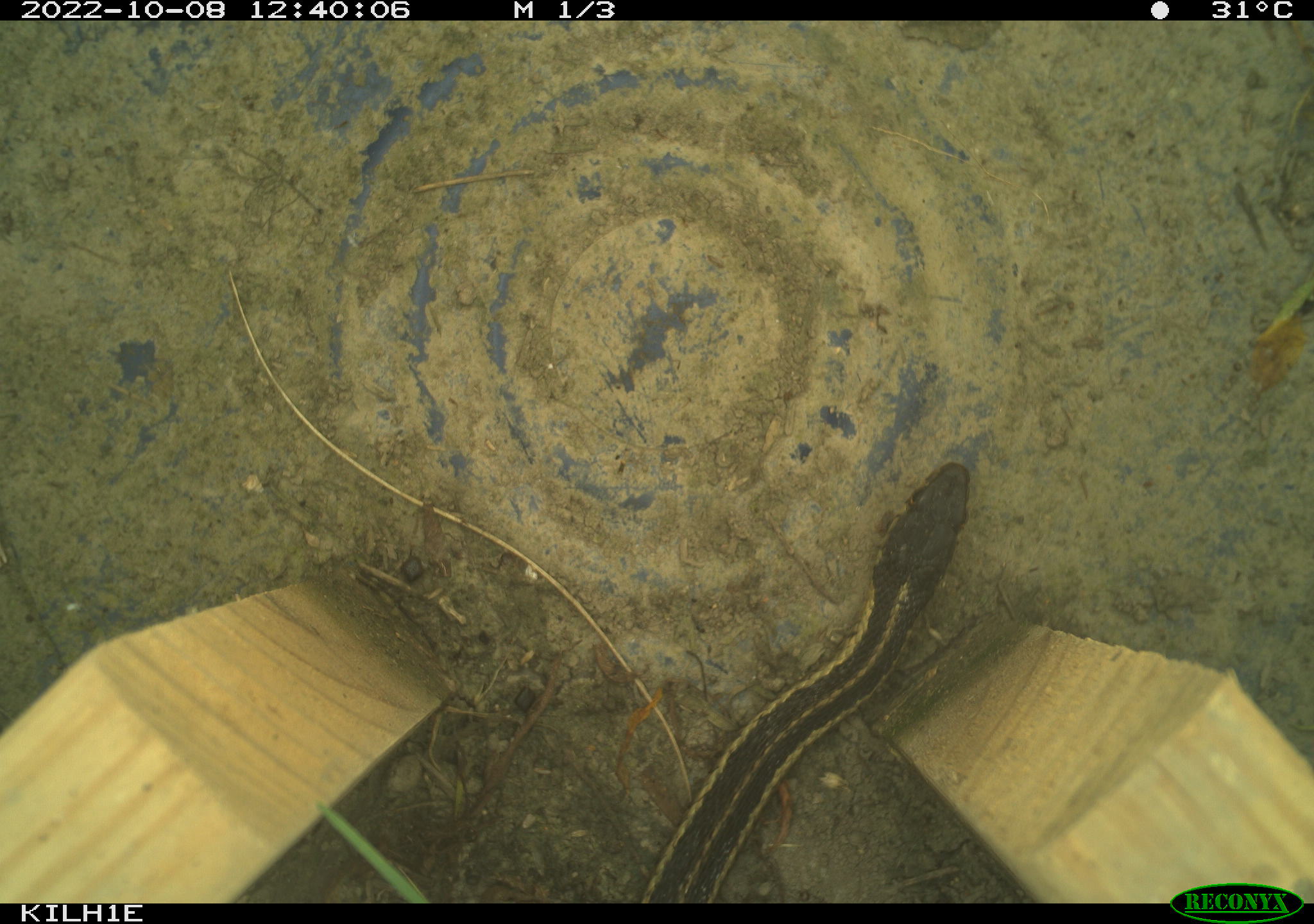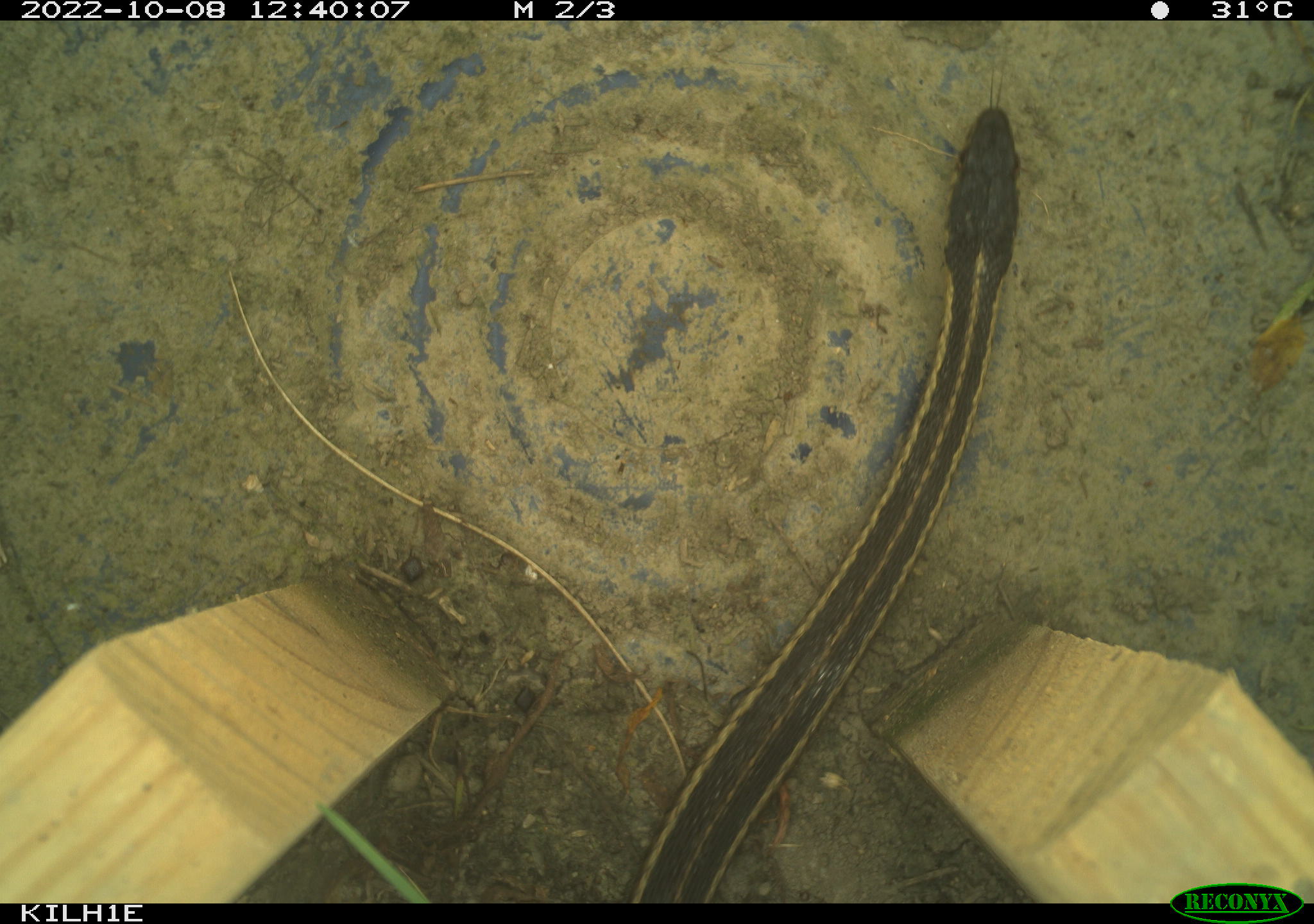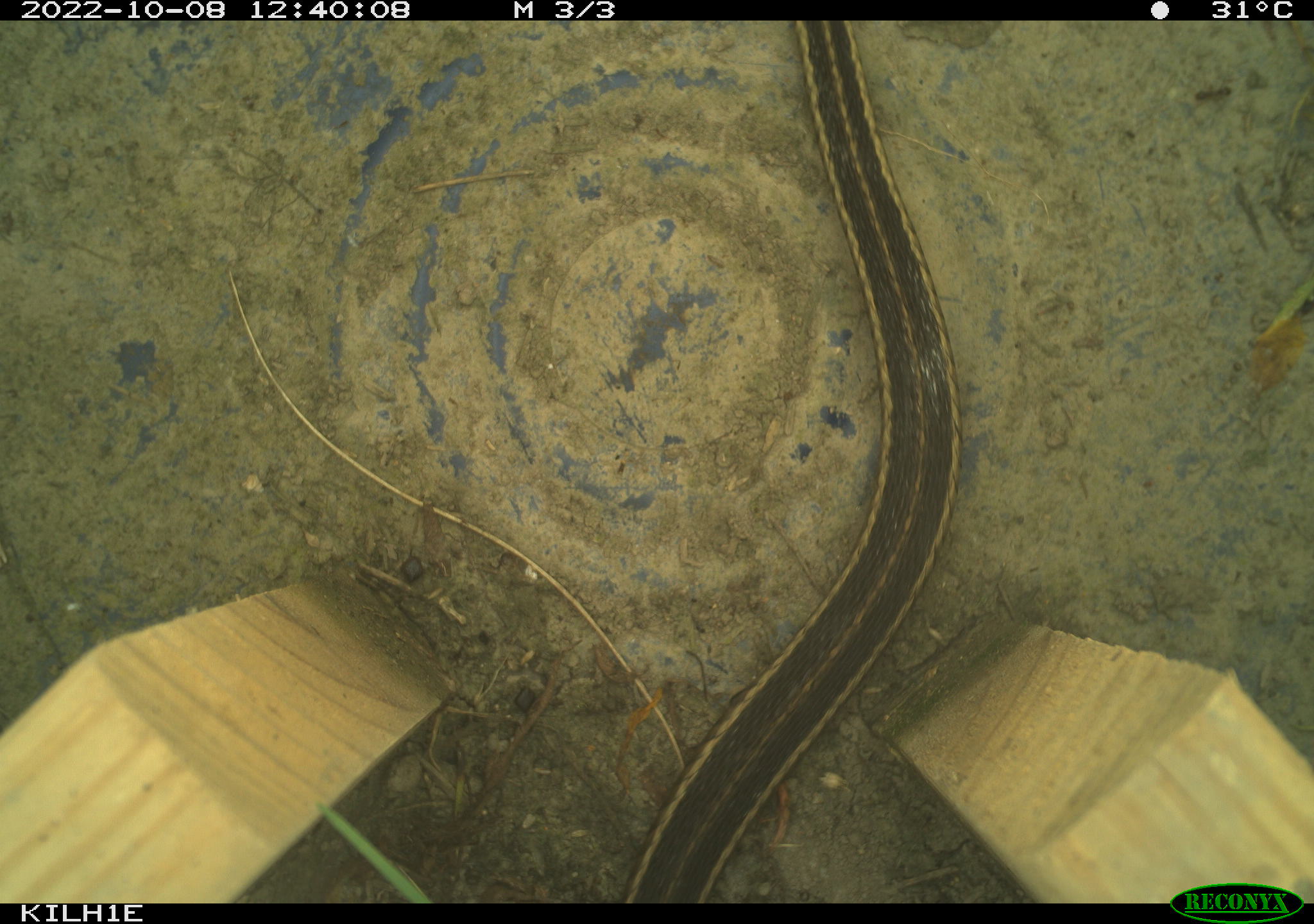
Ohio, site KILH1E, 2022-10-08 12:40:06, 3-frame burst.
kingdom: Animalia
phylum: Chordata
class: Reptilia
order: Squamata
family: Colubridae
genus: Thamnophis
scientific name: Thamnophis sirtalis sirtalis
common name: eastern gartersnake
Eastern gartersnake (Thamnophis sirtalis sirtalis).